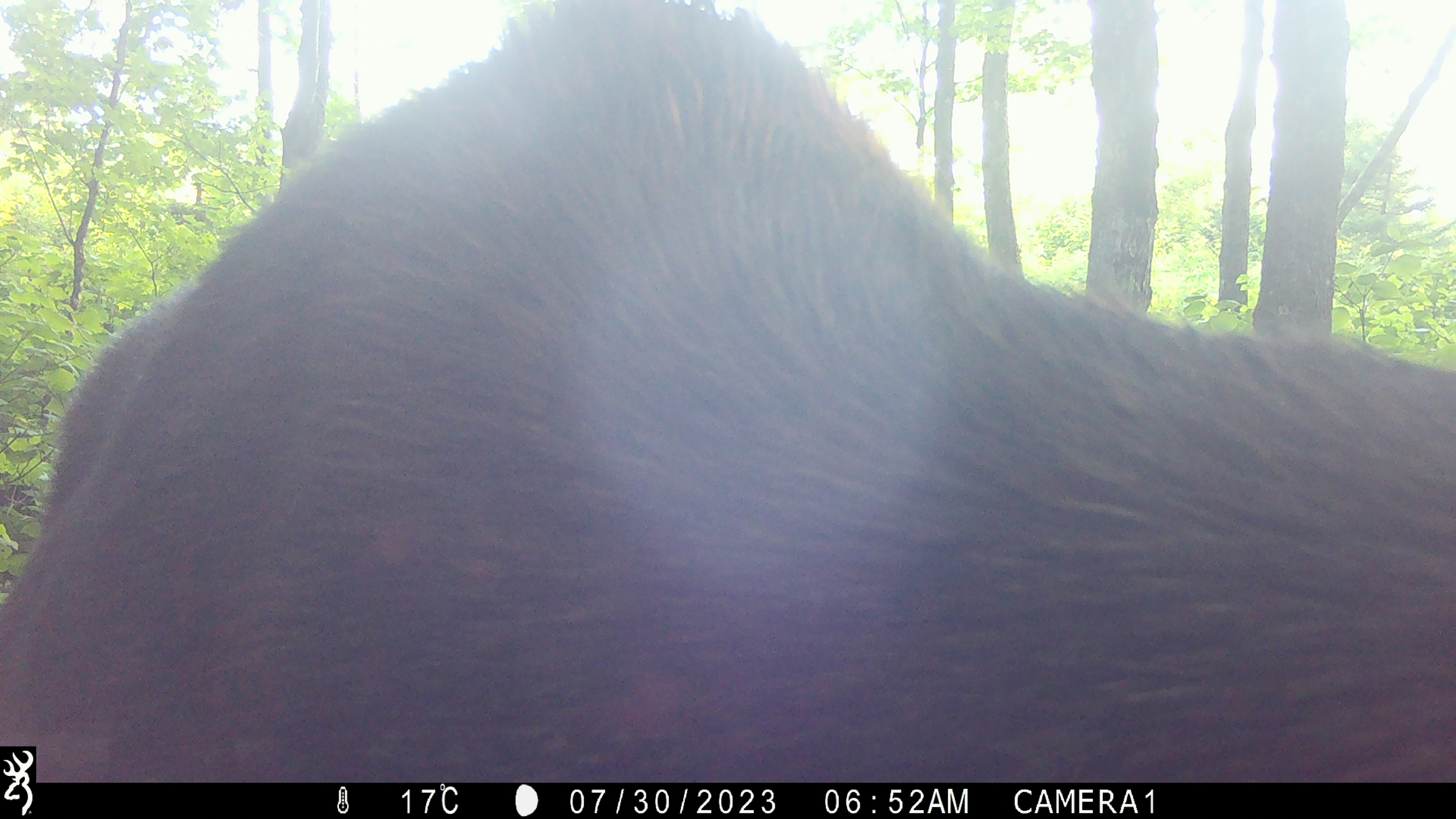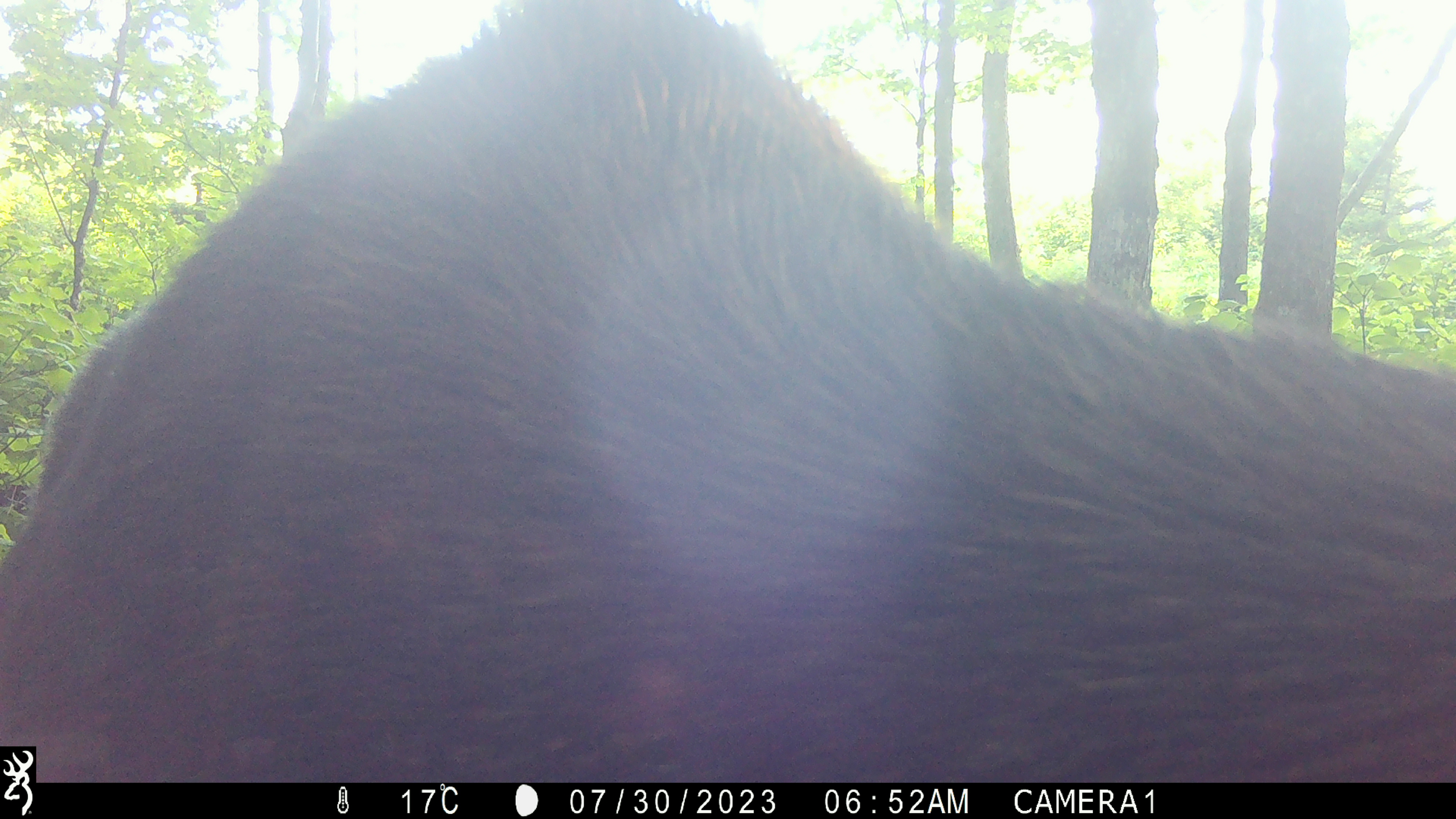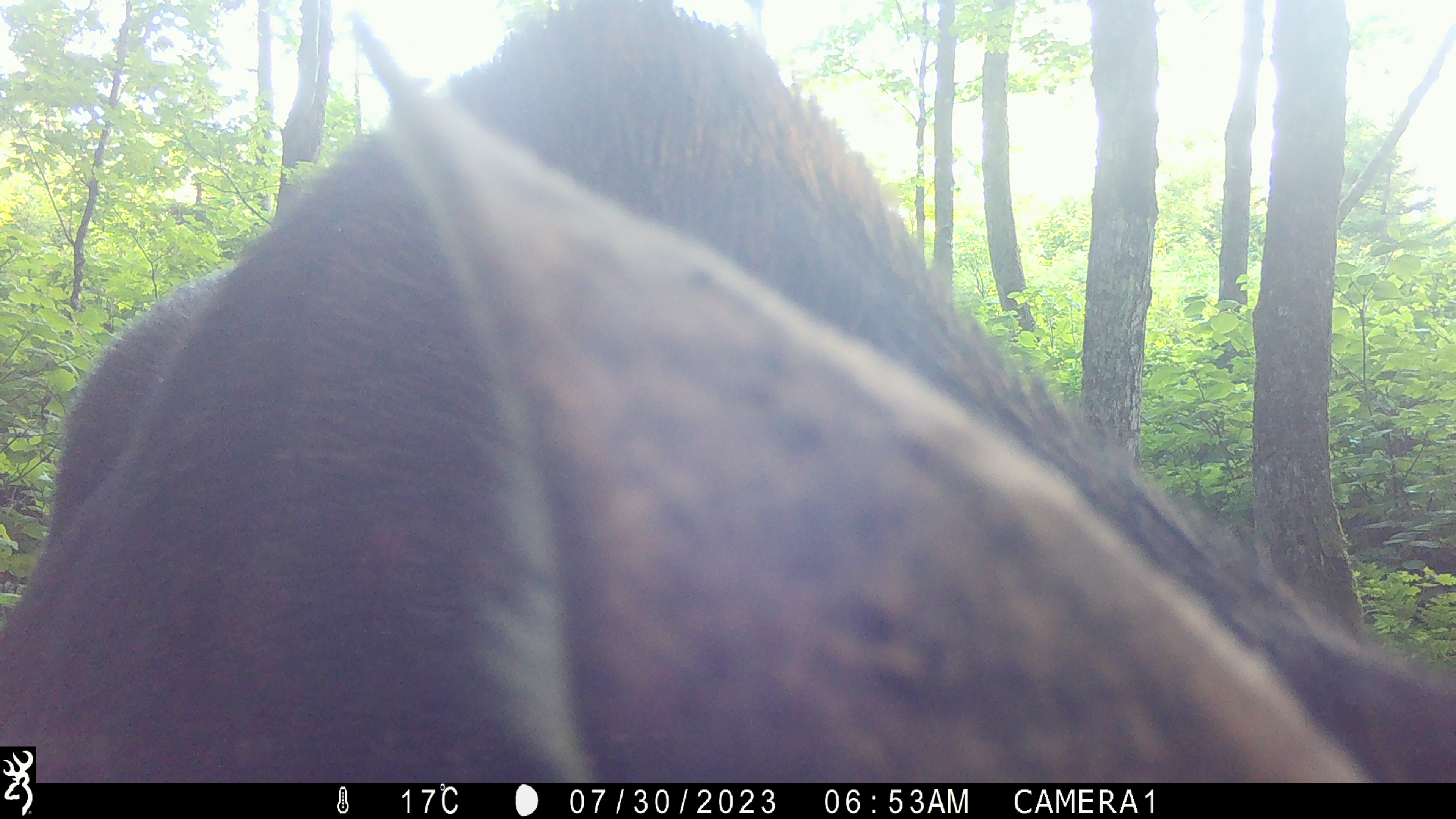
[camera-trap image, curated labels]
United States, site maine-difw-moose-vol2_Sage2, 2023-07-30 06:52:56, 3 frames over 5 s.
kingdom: Animalia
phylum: Chordata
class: Mammalia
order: Artiodactyla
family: Cervidae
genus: Alces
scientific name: Alces alces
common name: moose